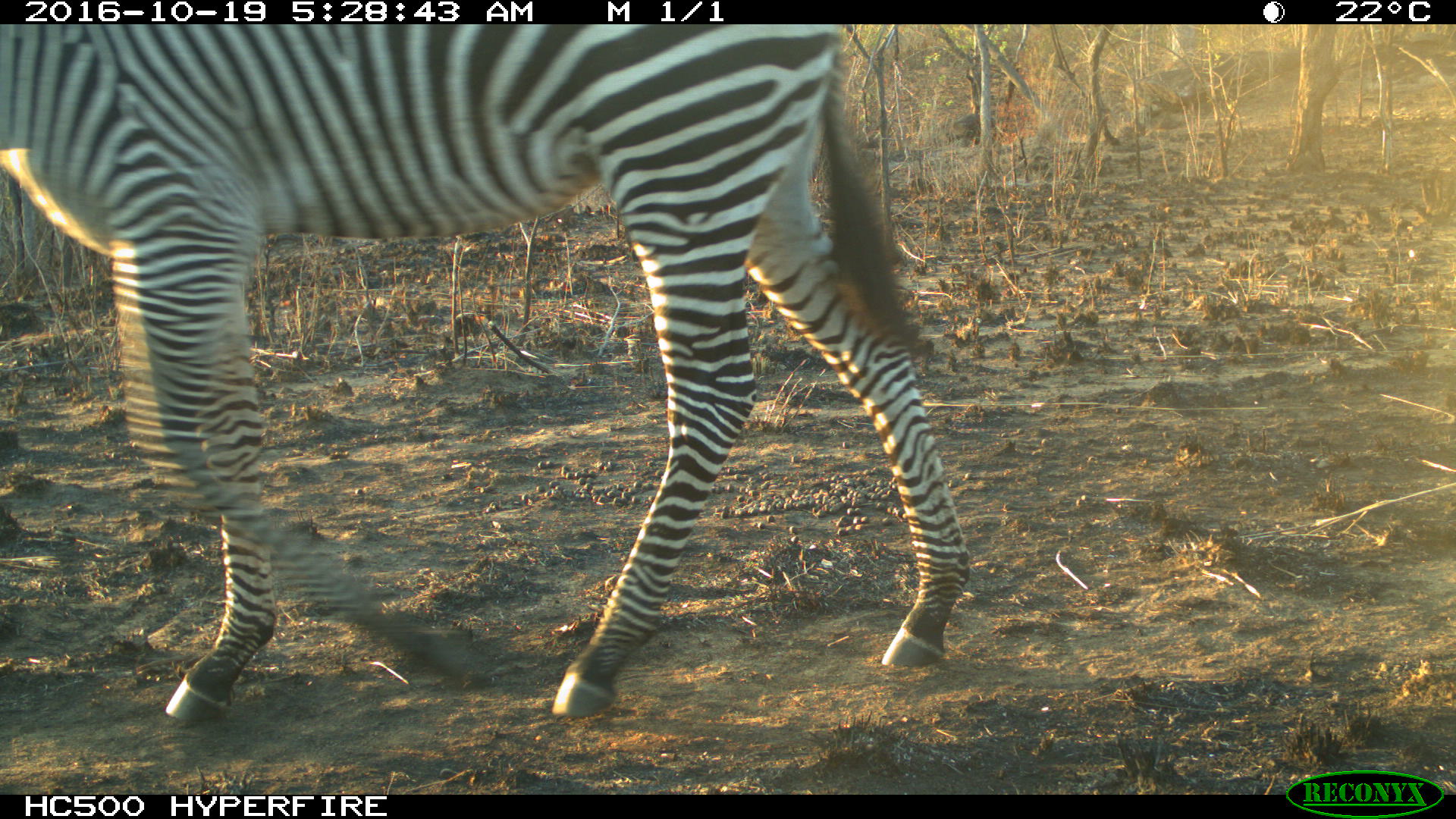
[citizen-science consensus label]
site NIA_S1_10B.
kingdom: Animalia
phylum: Chordata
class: Mammalia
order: Perissodactyla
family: Equidae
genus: Equus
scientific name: Equus quagga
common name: plains zebra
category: zebraplains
Zebraplains (plains zebra) (Equus quagga), count 1. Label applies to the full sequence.